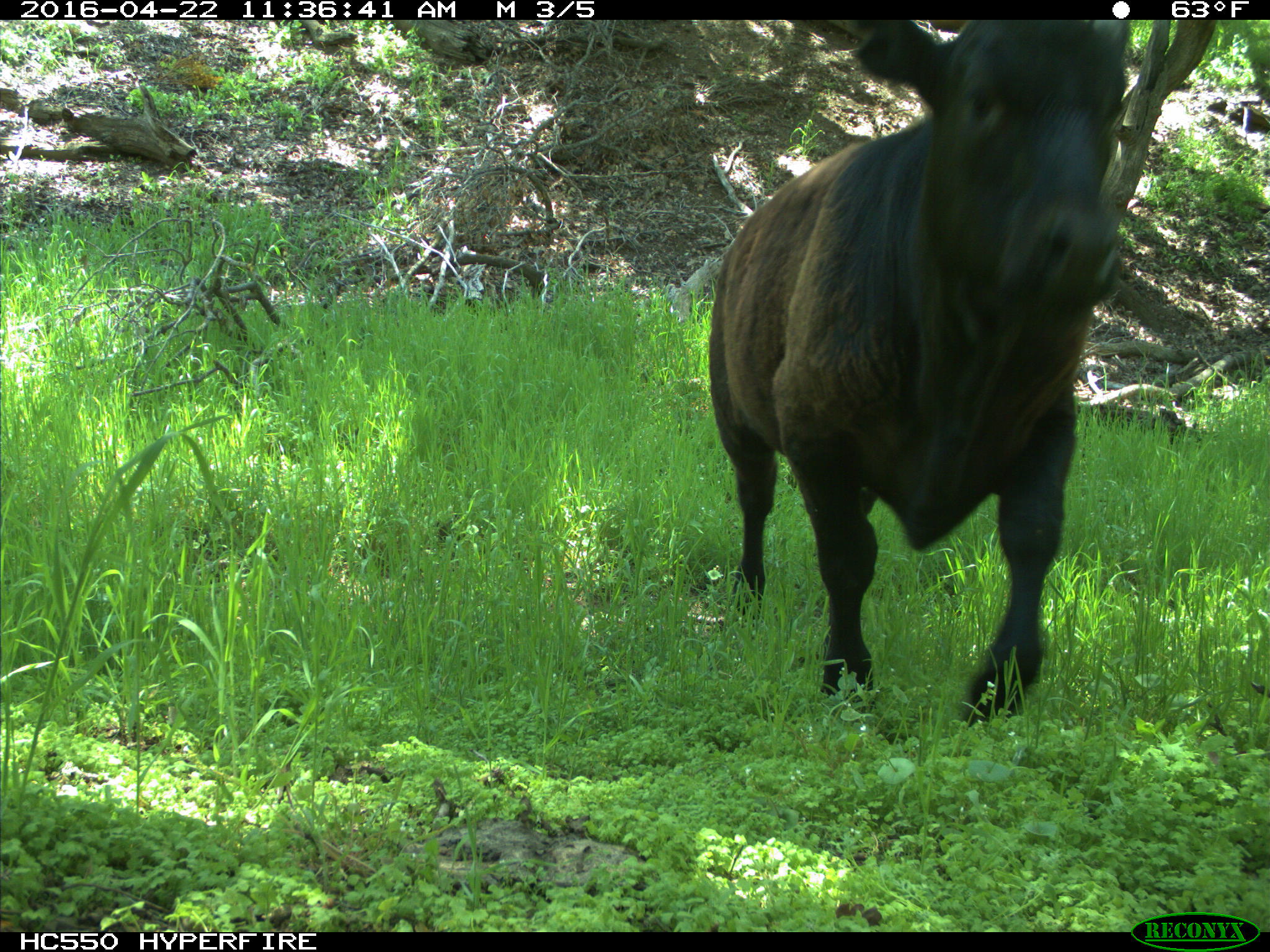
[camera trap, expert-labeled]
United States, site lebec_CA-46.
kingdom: Animalia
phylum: Chordata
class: Mammalia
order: Artiodactyla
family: Bovidae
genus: Bos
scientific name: Bos taurus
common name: domestic cow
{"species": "Bos taurus (domestic cow)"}